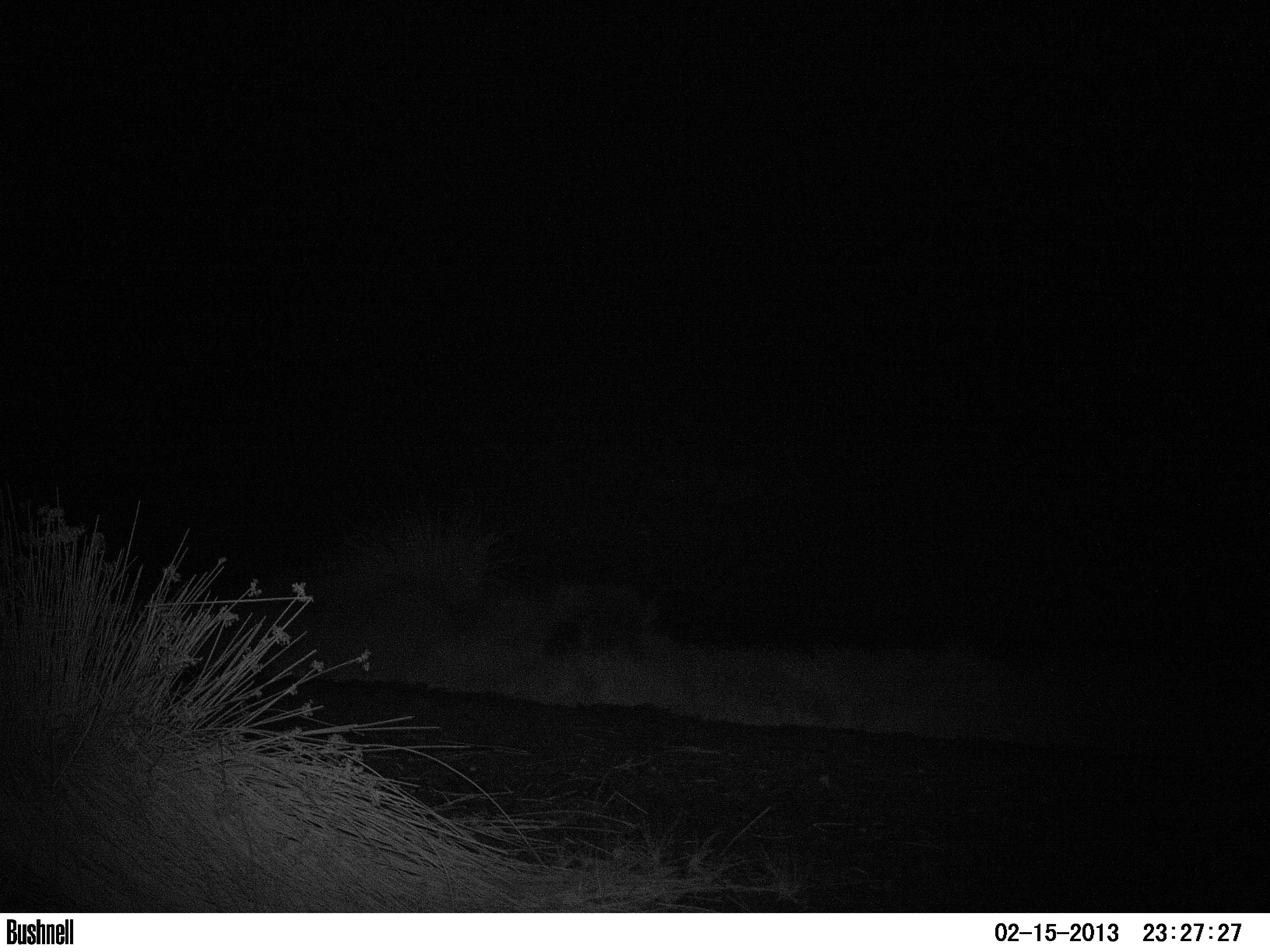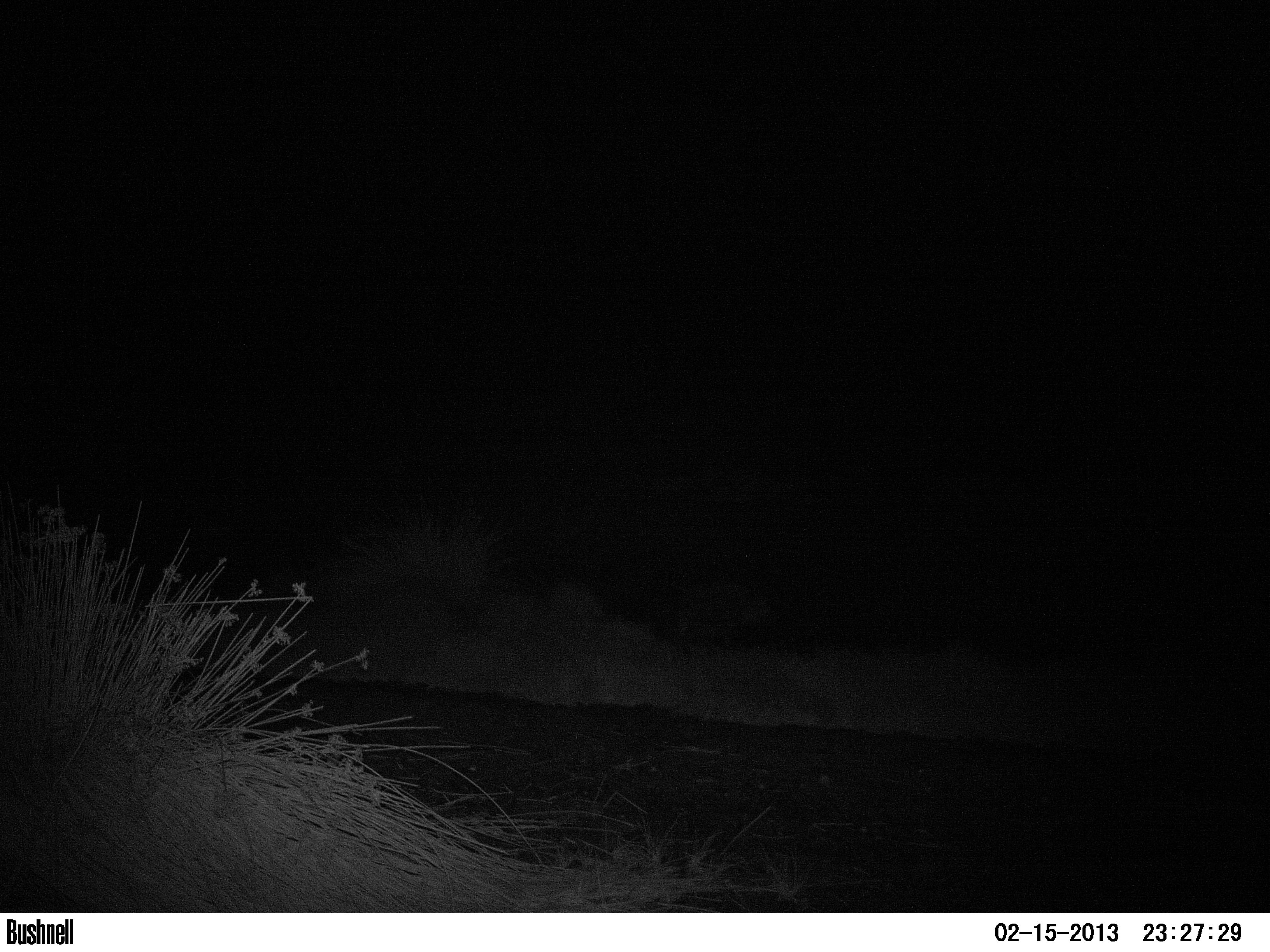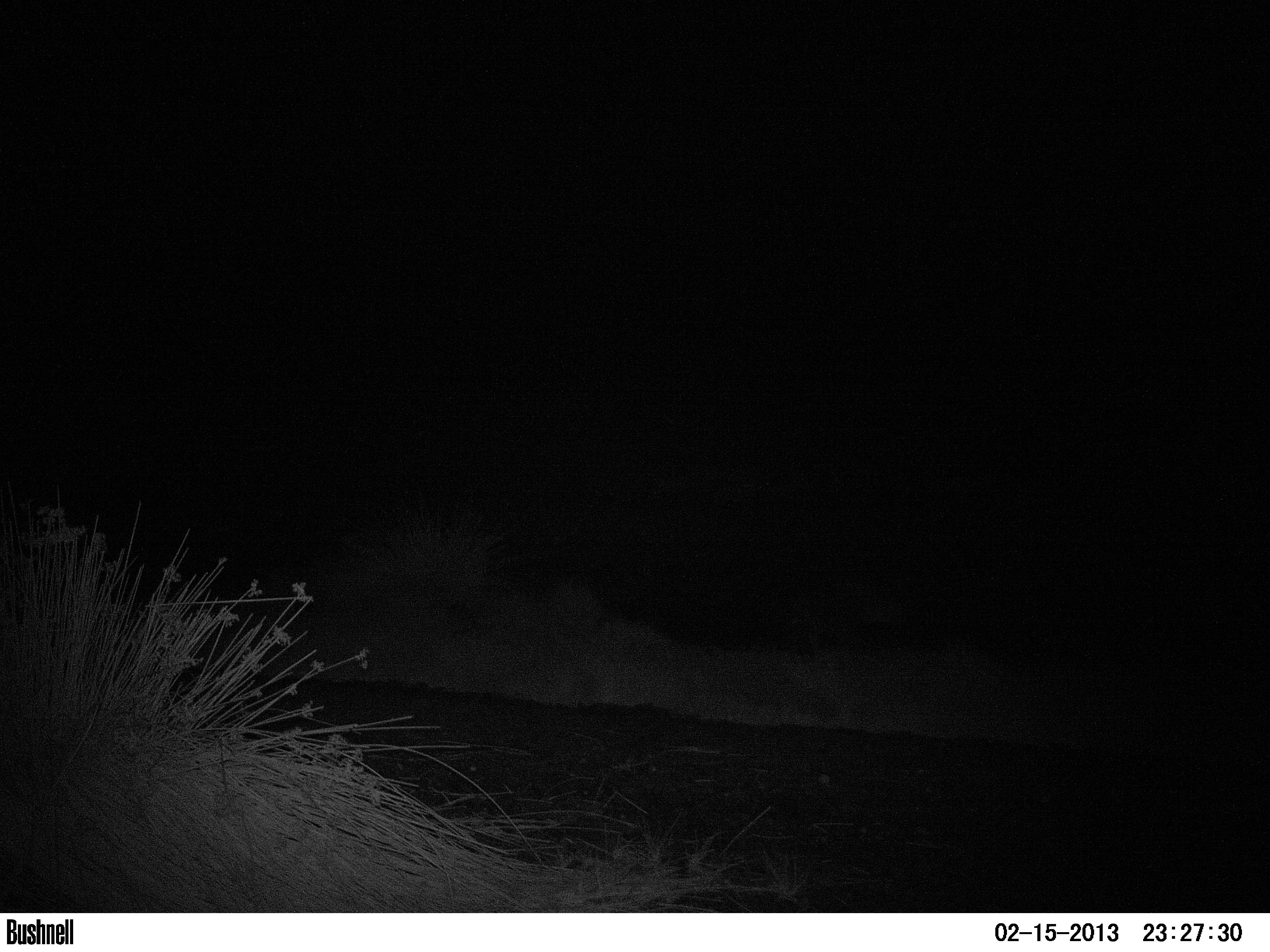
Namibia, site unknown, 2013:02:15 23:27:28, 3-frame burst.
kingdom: Animalia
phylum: Chordata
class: Mammalia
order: Carnivora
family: Hyaenidae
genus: Parahyaena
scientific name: Parahyaena brunnea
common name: brown hyena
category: hyaena brunnea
Hyaena brunnea (brown hyena) (Parahyaena brunnea).